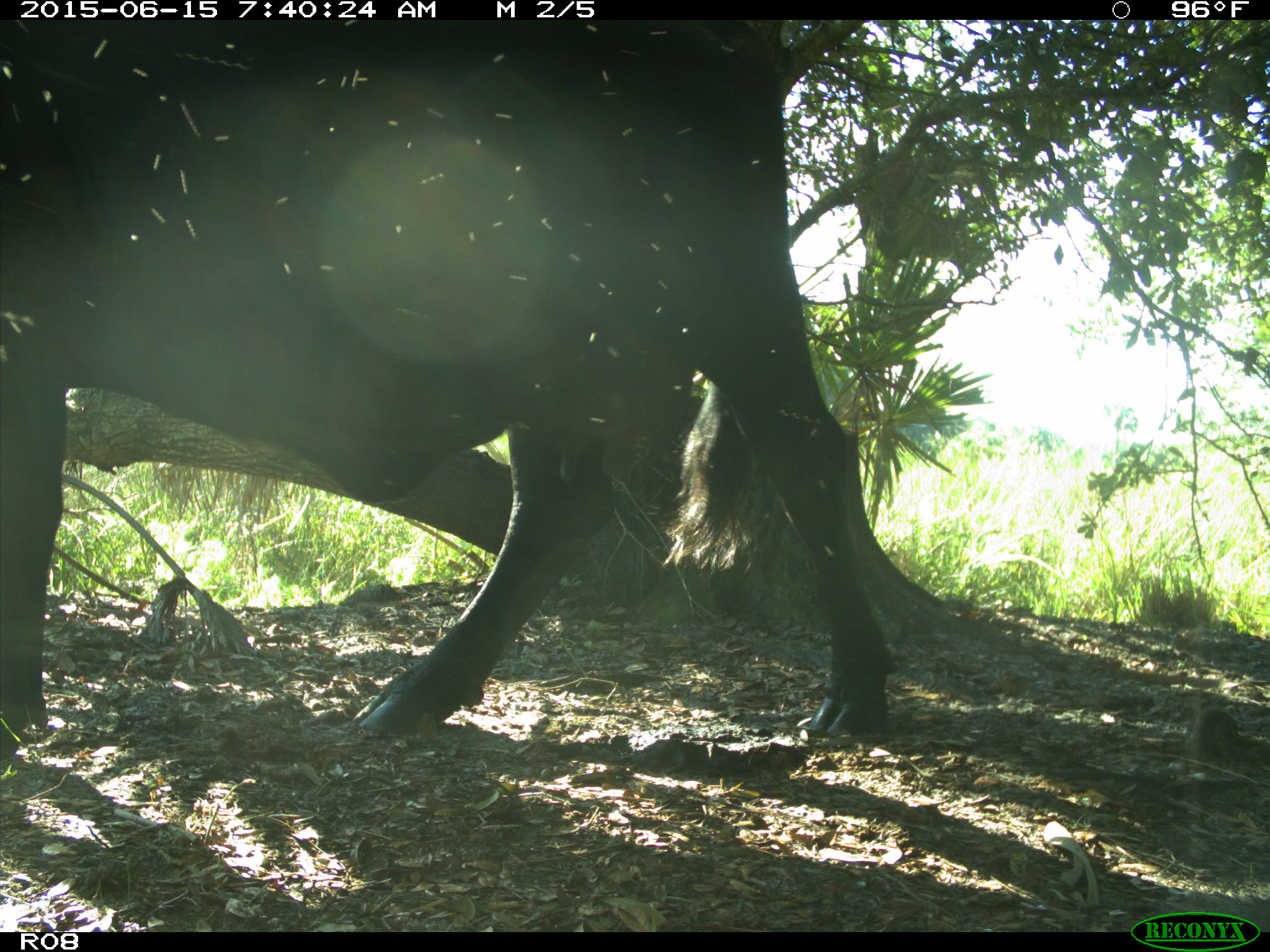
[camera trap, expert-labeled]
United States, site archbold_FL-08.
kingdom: Animalia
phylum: Chordata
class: Mammalia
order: Artiodactyla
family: Bovidae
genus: Bos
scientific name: Bos taurus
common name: domestic cow